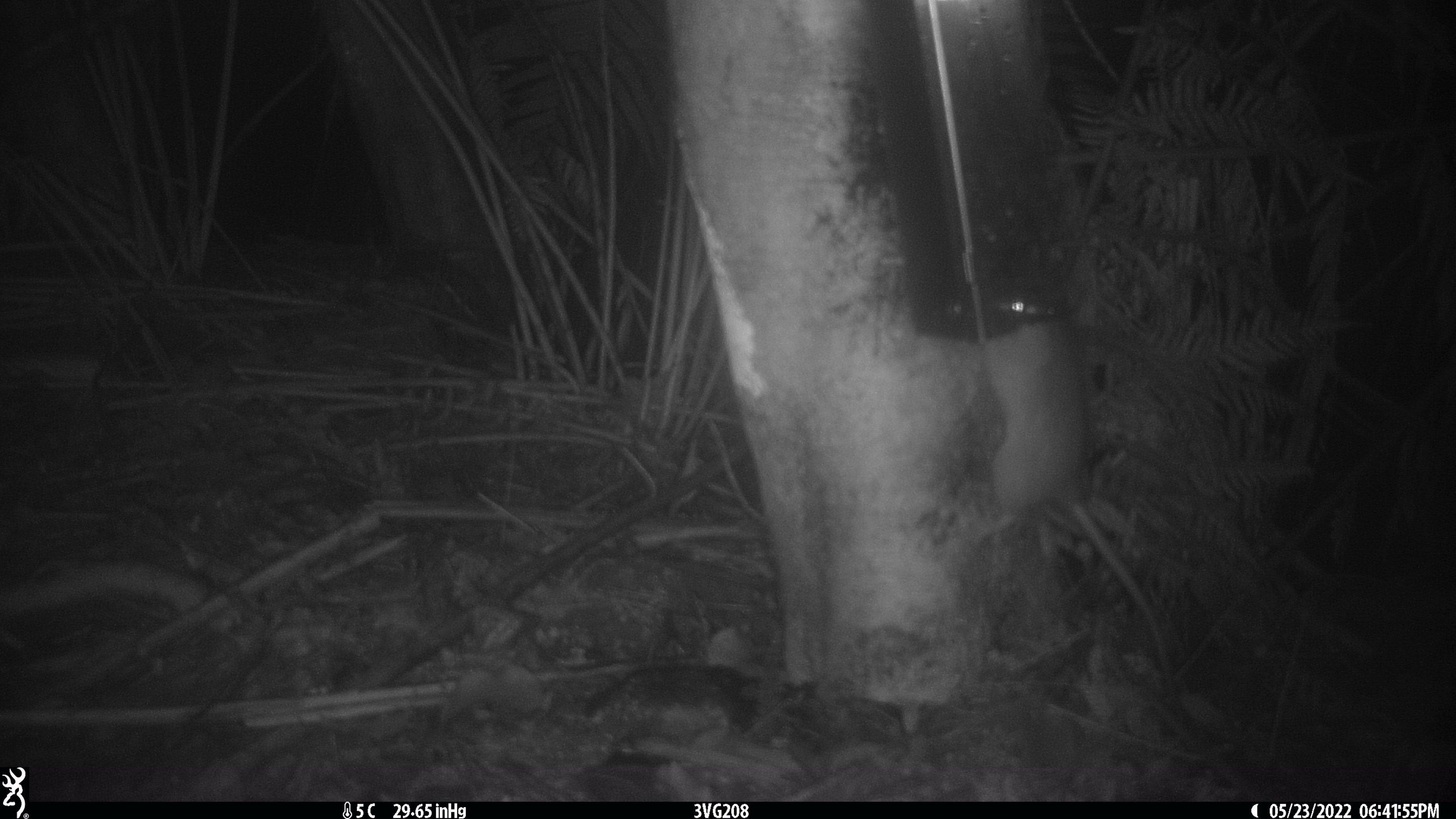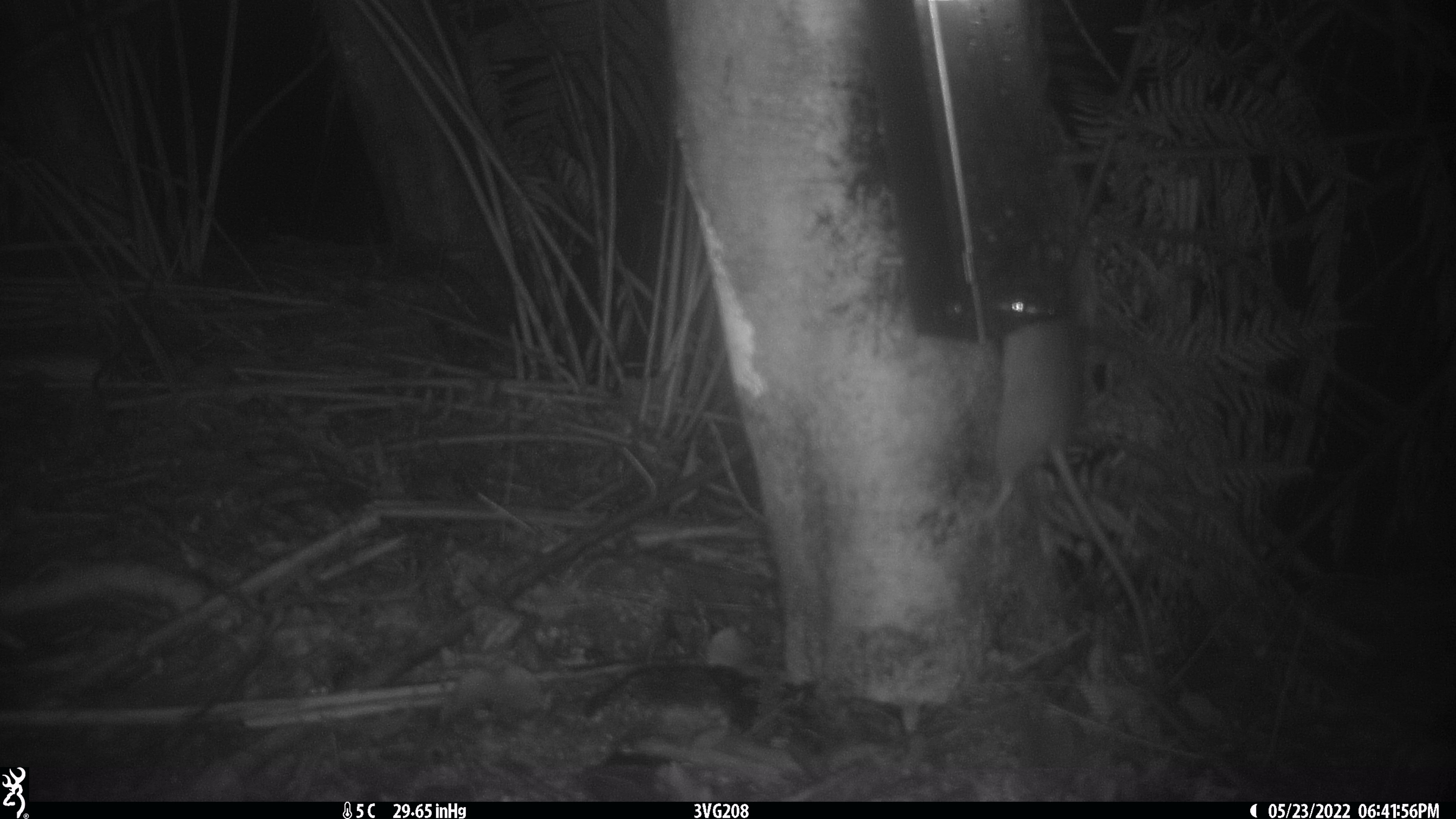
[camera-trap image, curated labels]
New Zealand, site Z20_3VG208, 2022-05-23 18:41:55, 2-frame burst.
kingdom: Animalia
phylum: Chordata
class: Mammalia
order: Rodentia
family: Muridae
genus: Rattus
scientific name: Rattus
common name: rat